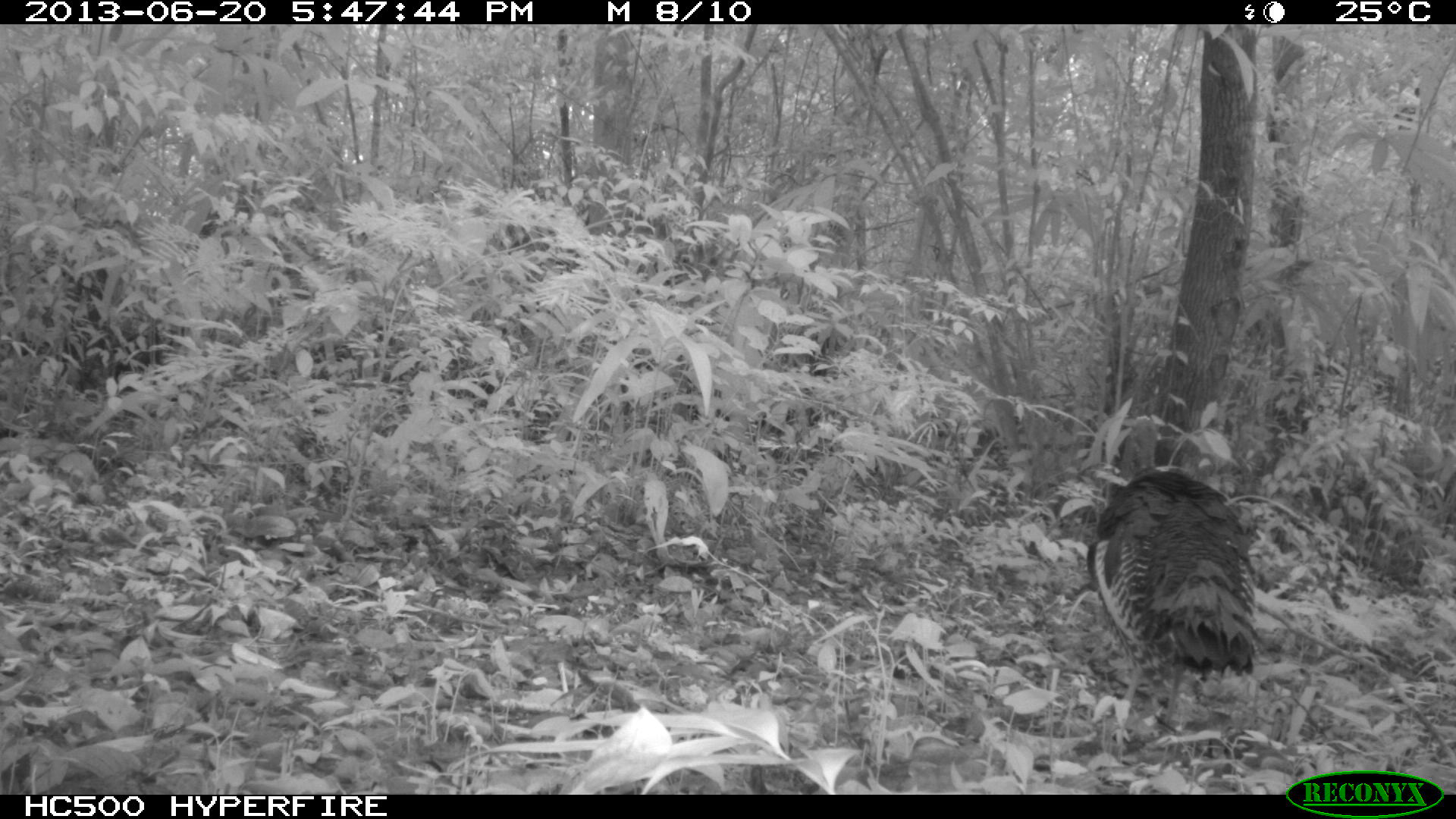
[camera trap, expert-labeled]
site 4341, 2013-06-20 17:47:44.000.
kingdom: Animalia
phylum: Chordata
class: Aves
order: Galliformes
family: Phasianidae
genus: Meleagris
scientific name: Meleagris ocellata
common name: ocellated turkey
Meleagris ocellata (ocellated turkey), count 1.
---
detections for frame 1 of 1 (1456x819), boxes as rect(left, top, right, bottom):
meleagris ocellata: rect(1085, 417, 1257, 735)